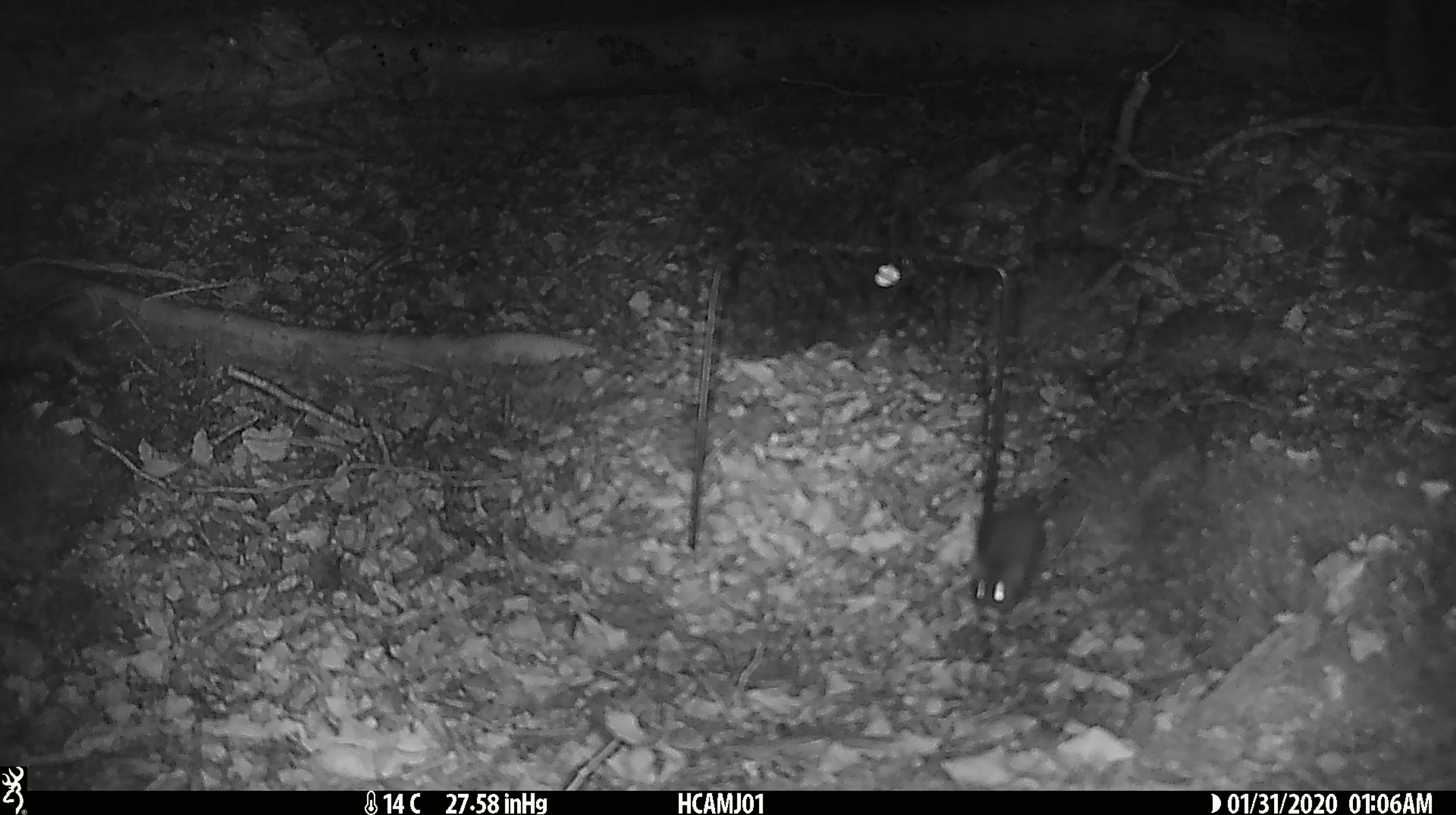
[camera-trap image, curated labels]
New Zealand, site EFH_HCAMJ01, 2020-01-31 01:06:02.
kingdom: Animalia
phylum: Chordata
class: Mammalia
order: Rodentia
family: Muridae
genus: Mus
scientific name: Mus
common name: mouse